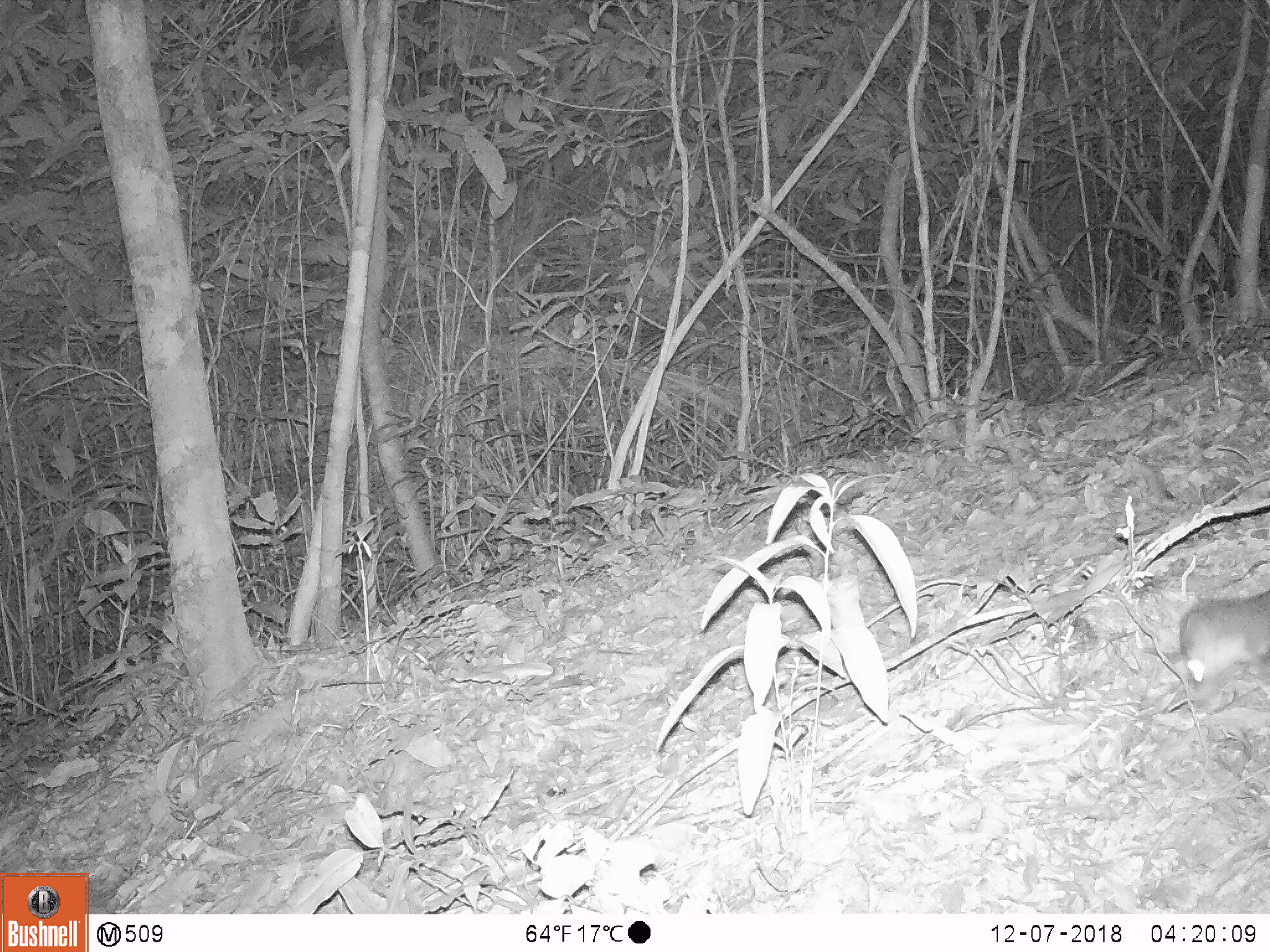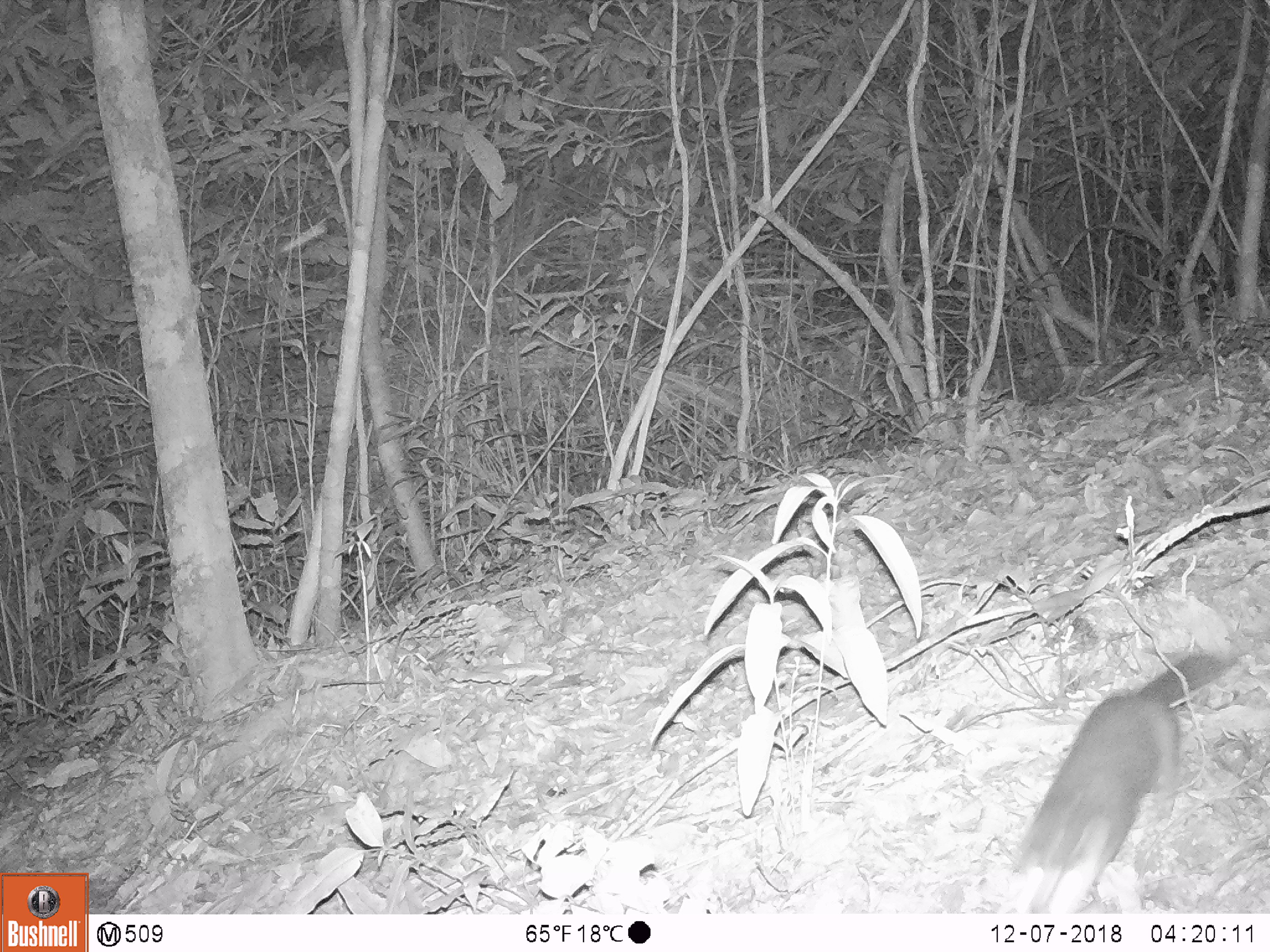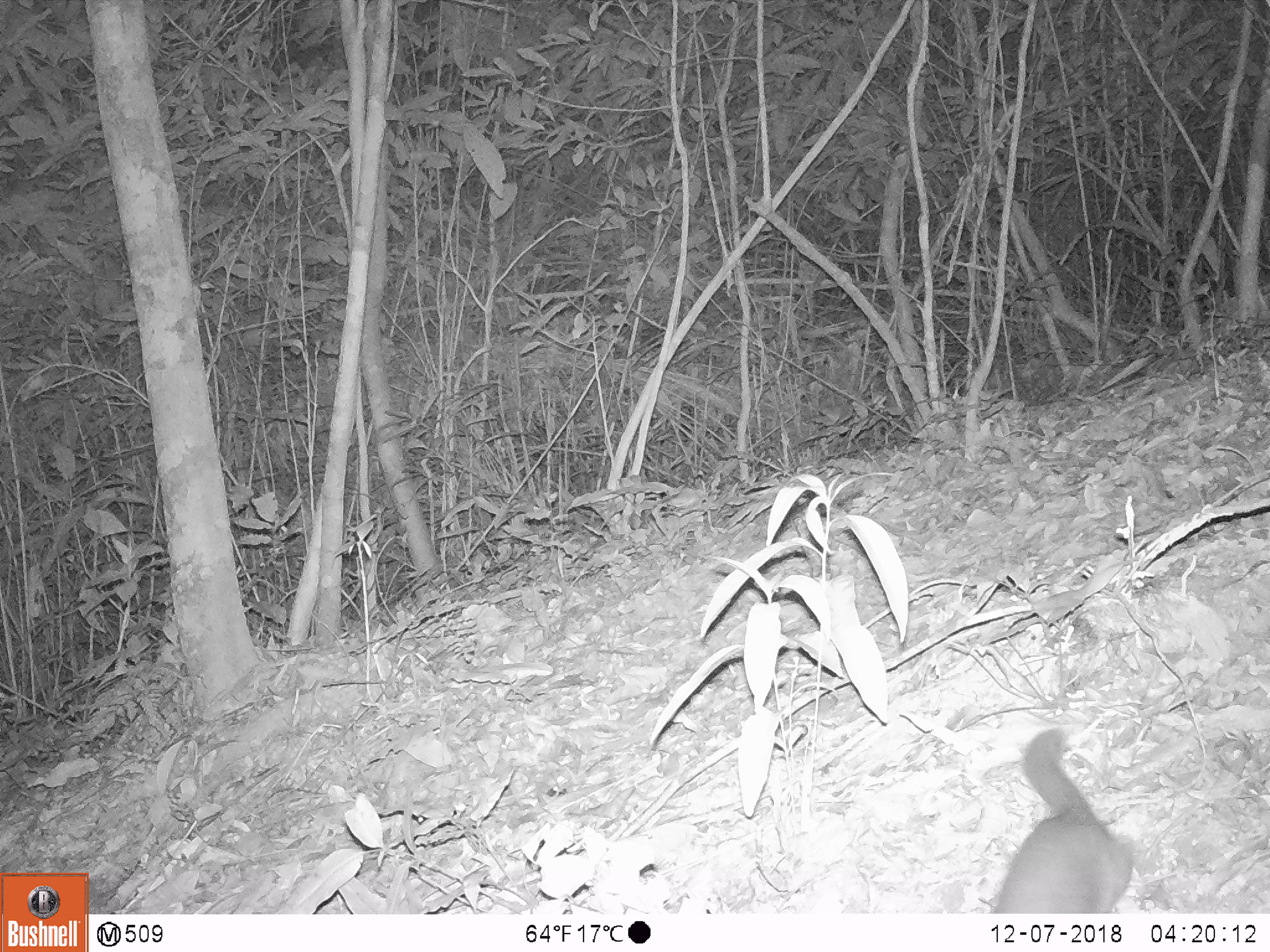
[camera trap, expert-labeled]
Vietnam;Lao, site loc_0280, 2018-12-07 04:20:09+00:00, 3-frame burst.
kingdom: Animalia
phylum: Chordata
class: Mammalia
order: Carnivora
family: Mustelidae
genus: Melogale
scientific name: Melogale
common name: ferret badger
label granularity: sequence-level